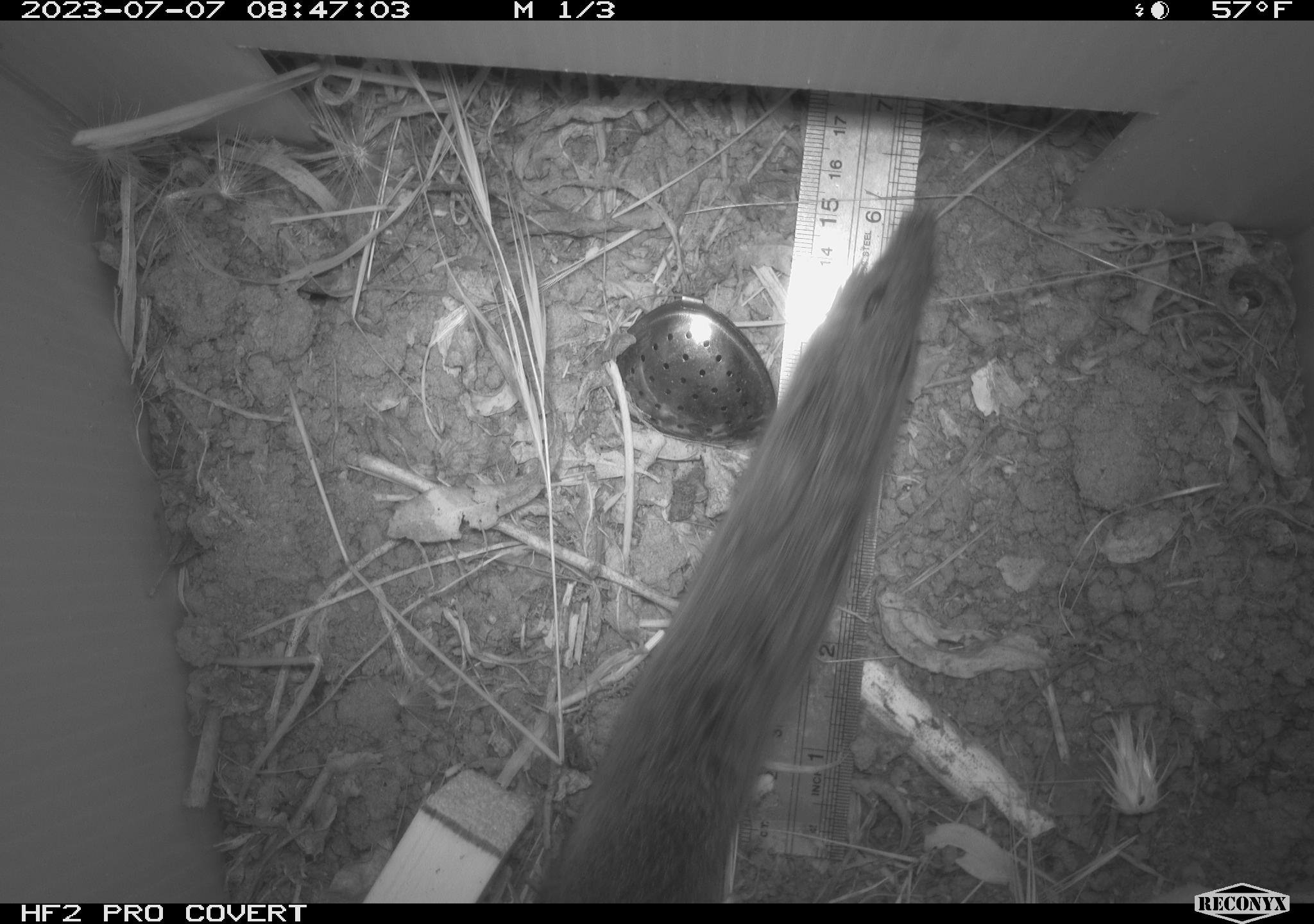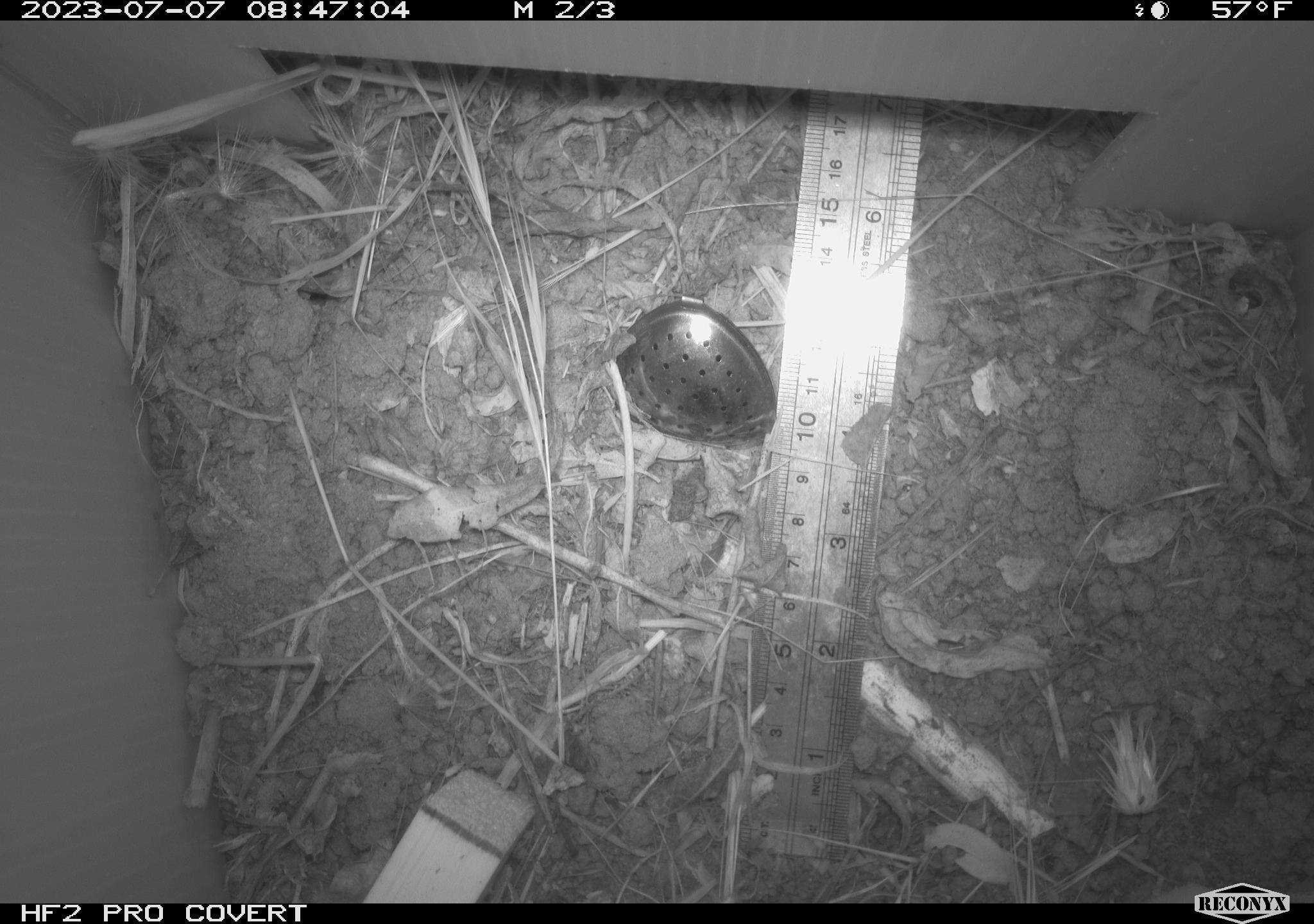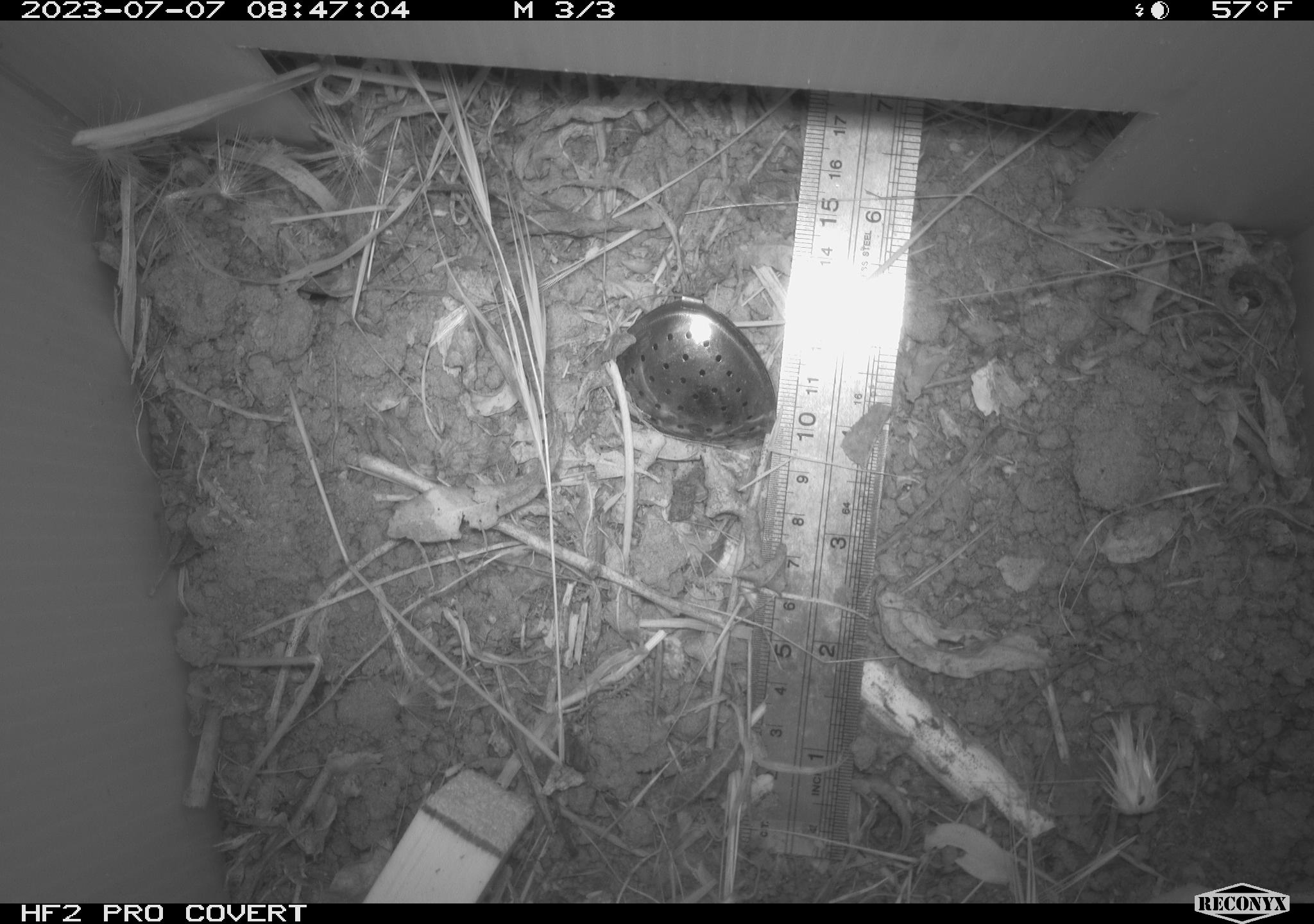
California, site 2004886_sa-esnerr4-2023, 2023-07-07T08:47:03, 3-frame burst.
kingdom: Animalia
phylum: Chordata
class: Mammalia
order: Rodentia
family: Cricetidae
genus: Microtus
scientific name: Microtus californicus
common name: california vole